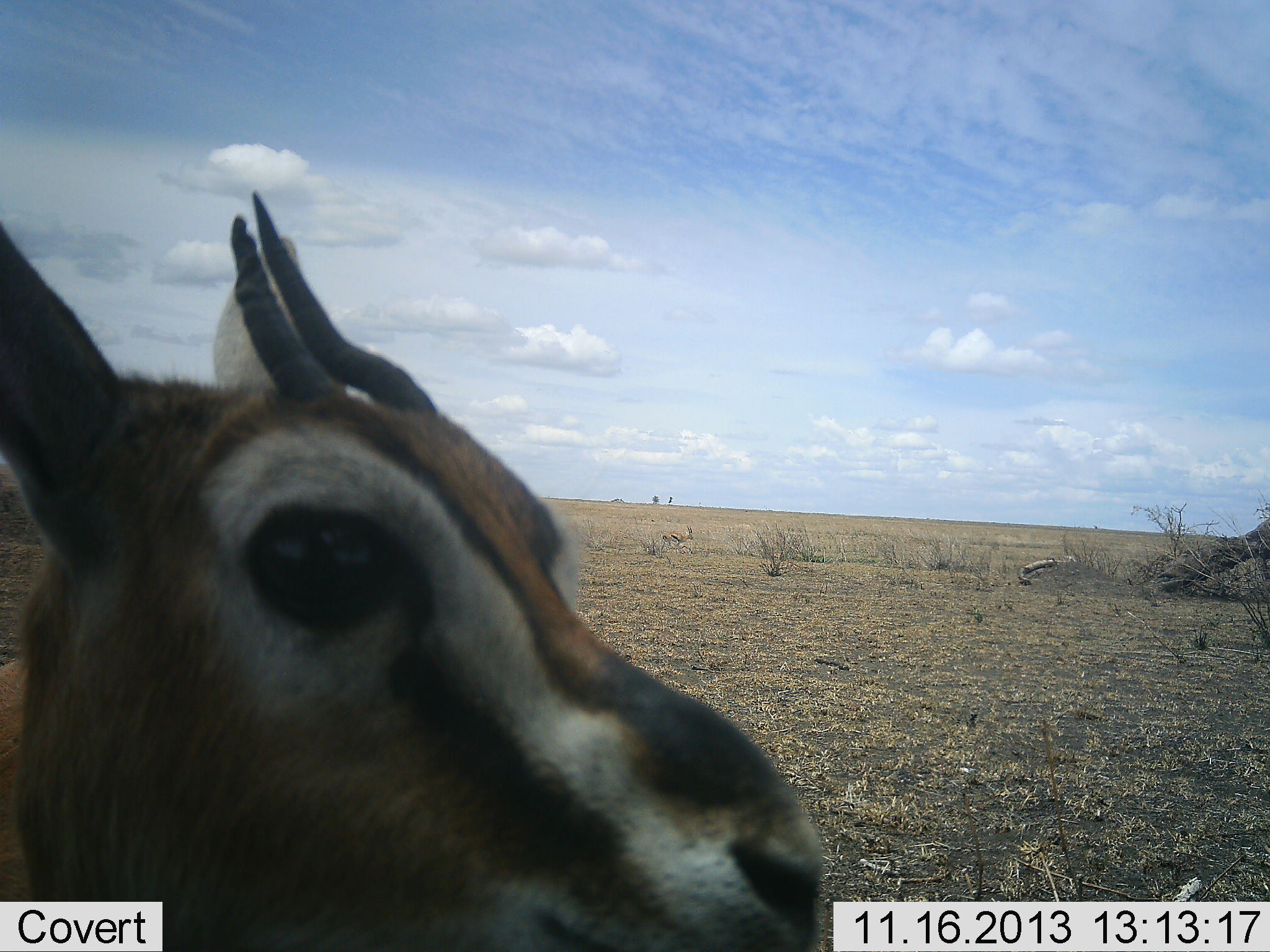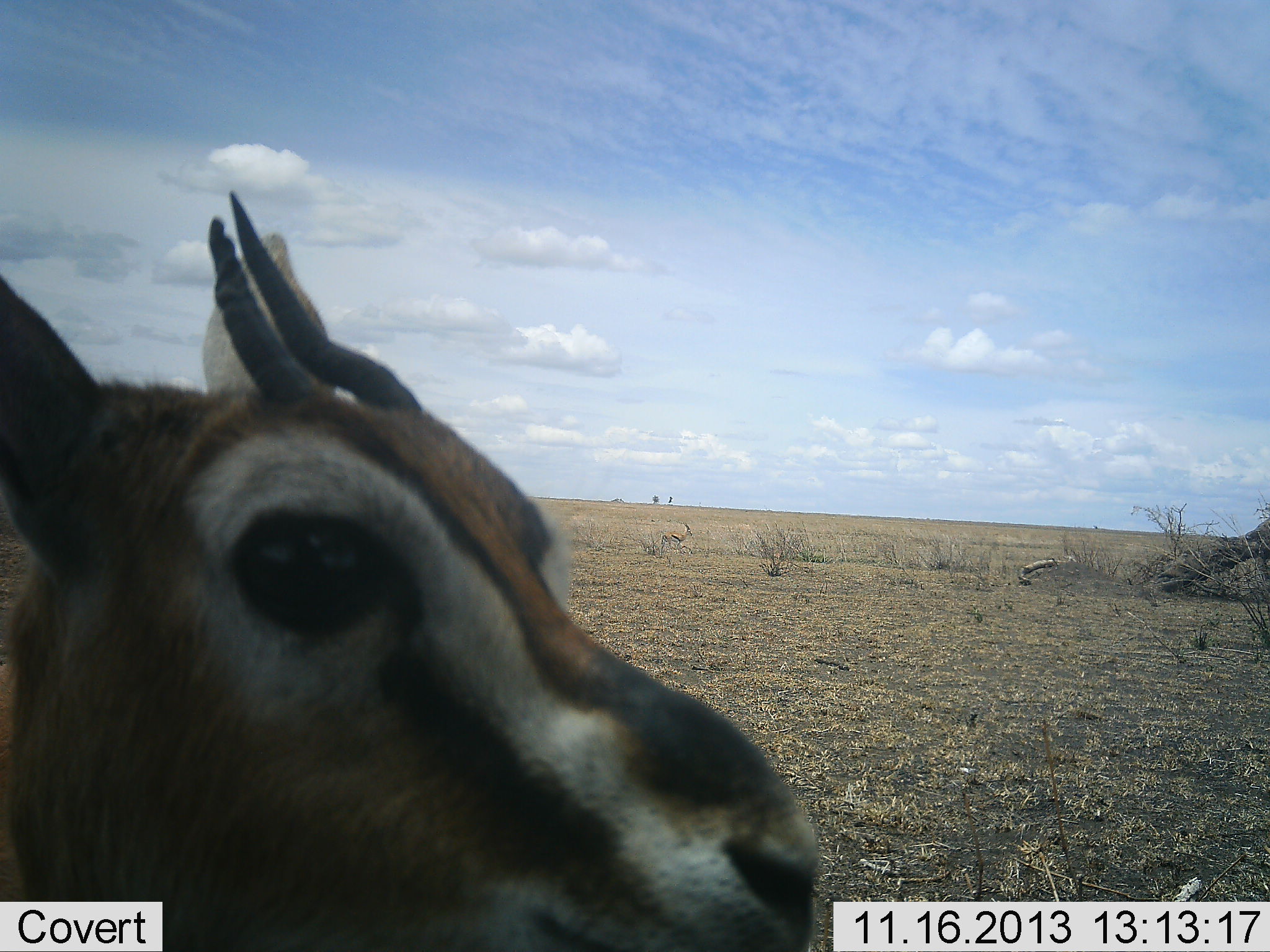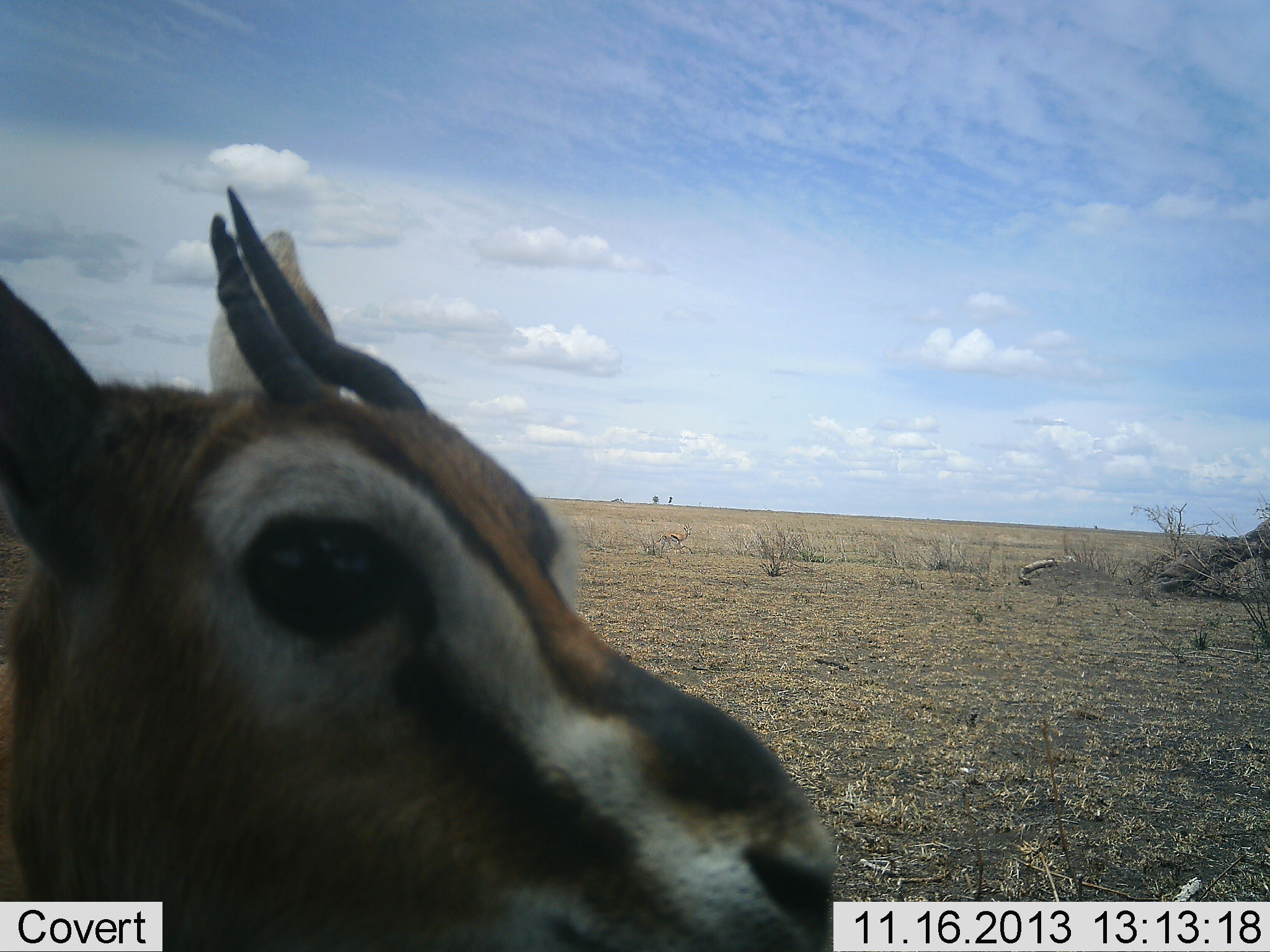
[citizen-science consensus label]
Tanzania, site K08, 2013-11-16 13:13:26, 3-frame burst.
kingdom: Animalia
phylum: Chordata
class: Mammalia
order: Artiodactyla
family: Bovidae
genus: Eudorcas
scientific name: Eudorcas thomsonii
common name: thomson's gazelle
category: gazellethomsons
Gazellethomsons (thomson's gazelle) (Eudorcas thomsonii), count 1. Behavior (volunteer vote fractions): standing 100%, resting 0%, moving 10%, interacting 0%. Young present (vote fraction): 0%. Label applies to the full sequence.